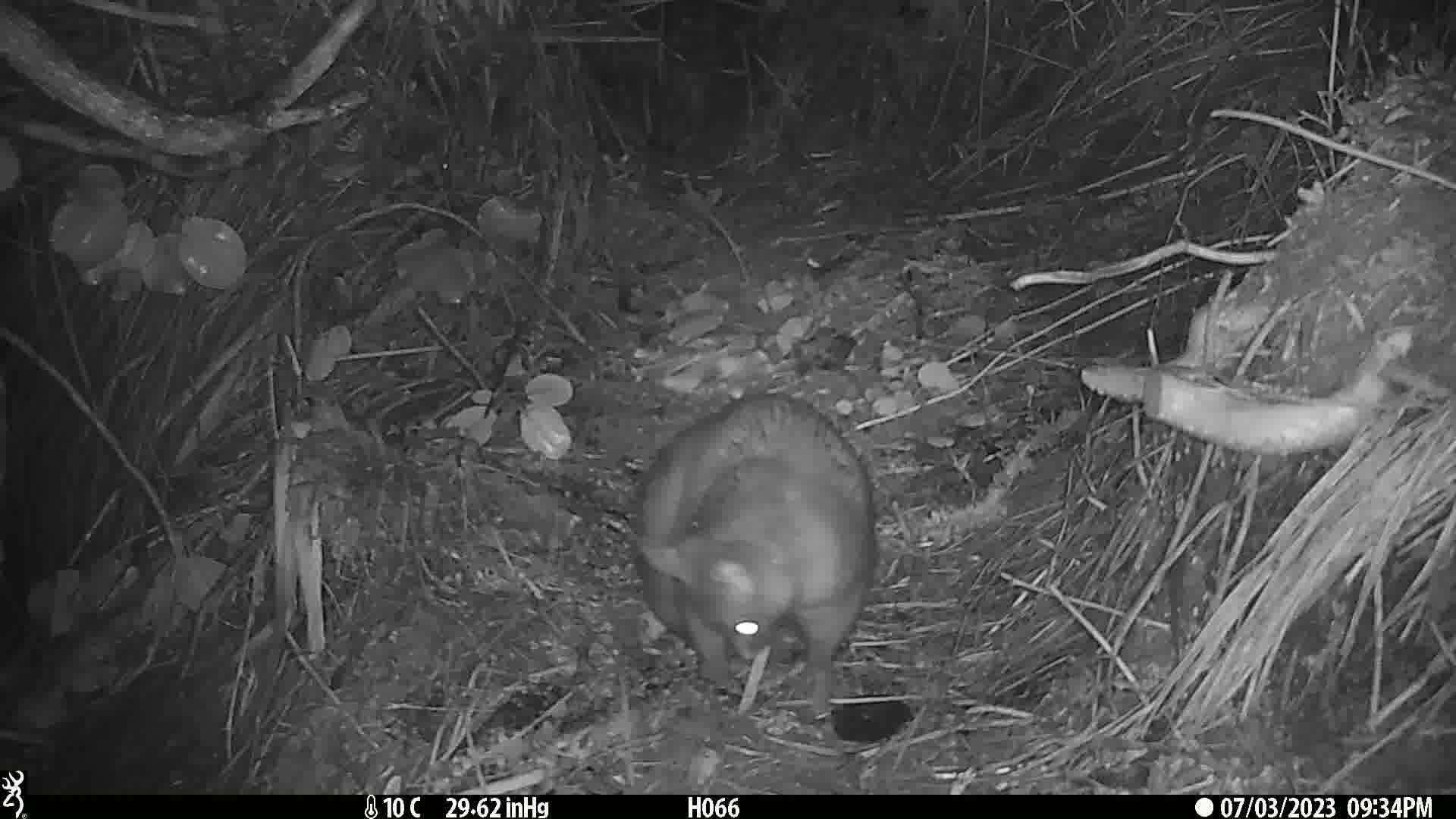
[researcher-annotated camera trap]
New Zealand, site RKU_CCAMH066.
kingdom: Animalia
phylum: Chordata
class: Mammalia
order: Diprotodontia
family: Phalangeridae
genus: Trichosurus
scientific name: Trichosurus vulpecula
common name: common brushtail possum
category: possum